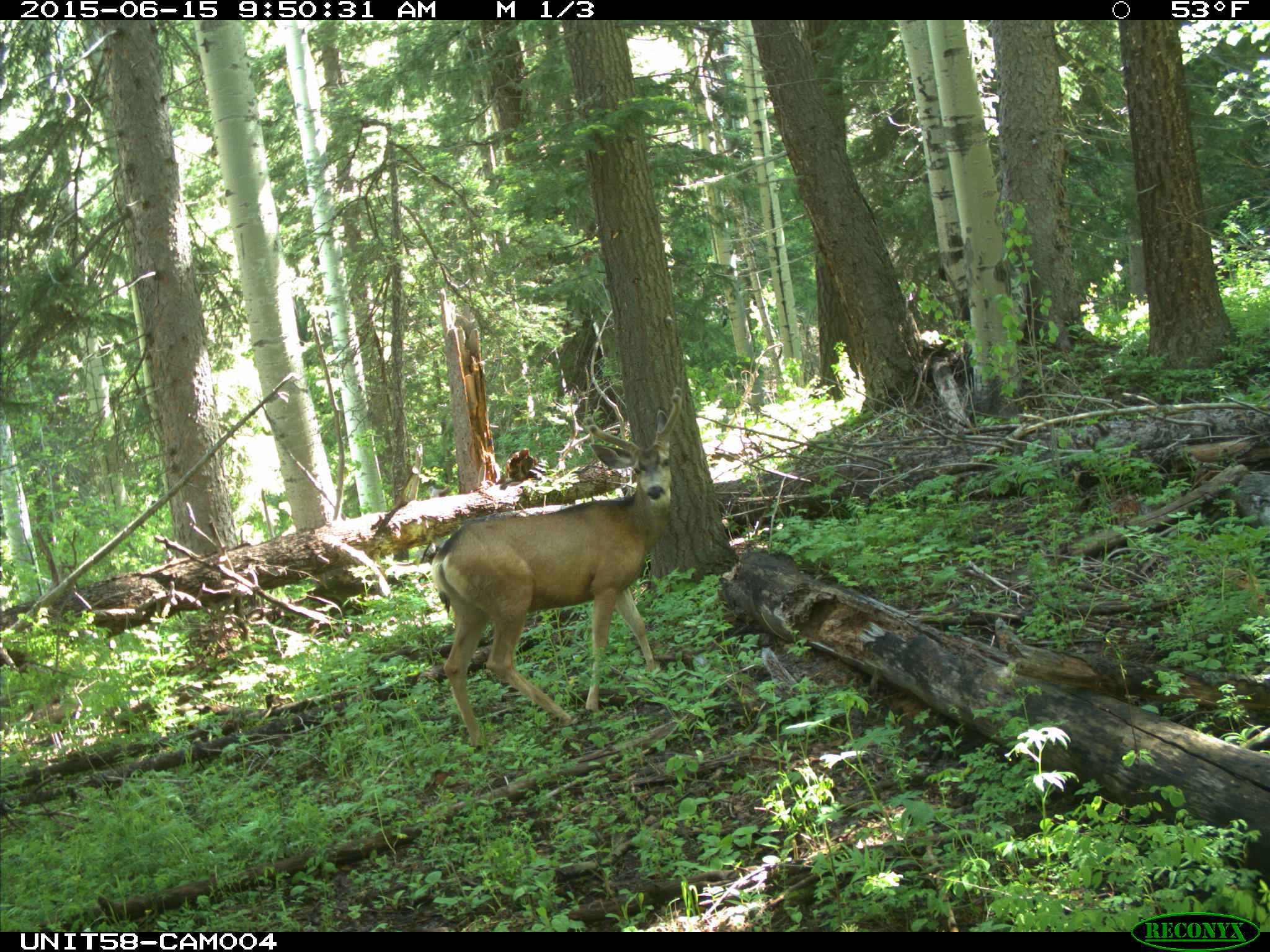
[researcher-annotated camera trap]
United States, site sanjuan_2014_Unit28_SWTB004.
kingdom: Animalia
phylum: Chordata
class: Mammalia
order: Artiodactyla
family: Cervidae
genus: Odocoileus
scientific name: Odocoileus hemionus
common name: mule deer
Odocoileus hemionus (mule deer).